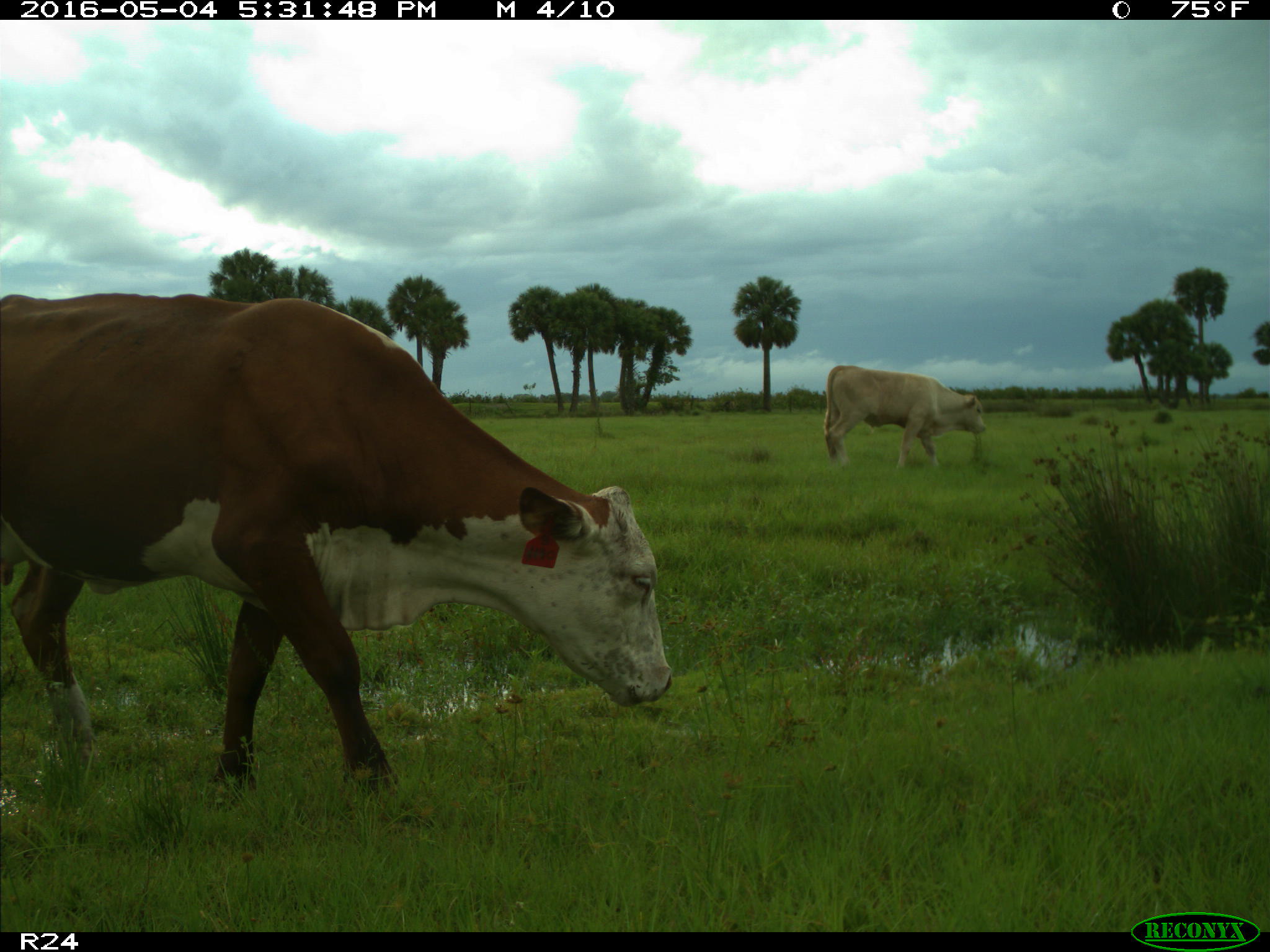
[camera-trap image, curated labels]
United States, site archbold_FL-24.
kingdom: Animalia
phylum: Chordata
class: Mammalia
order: Artiodactyla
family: Bovidae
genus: Bos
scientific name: Bos taurus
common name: domestic cow